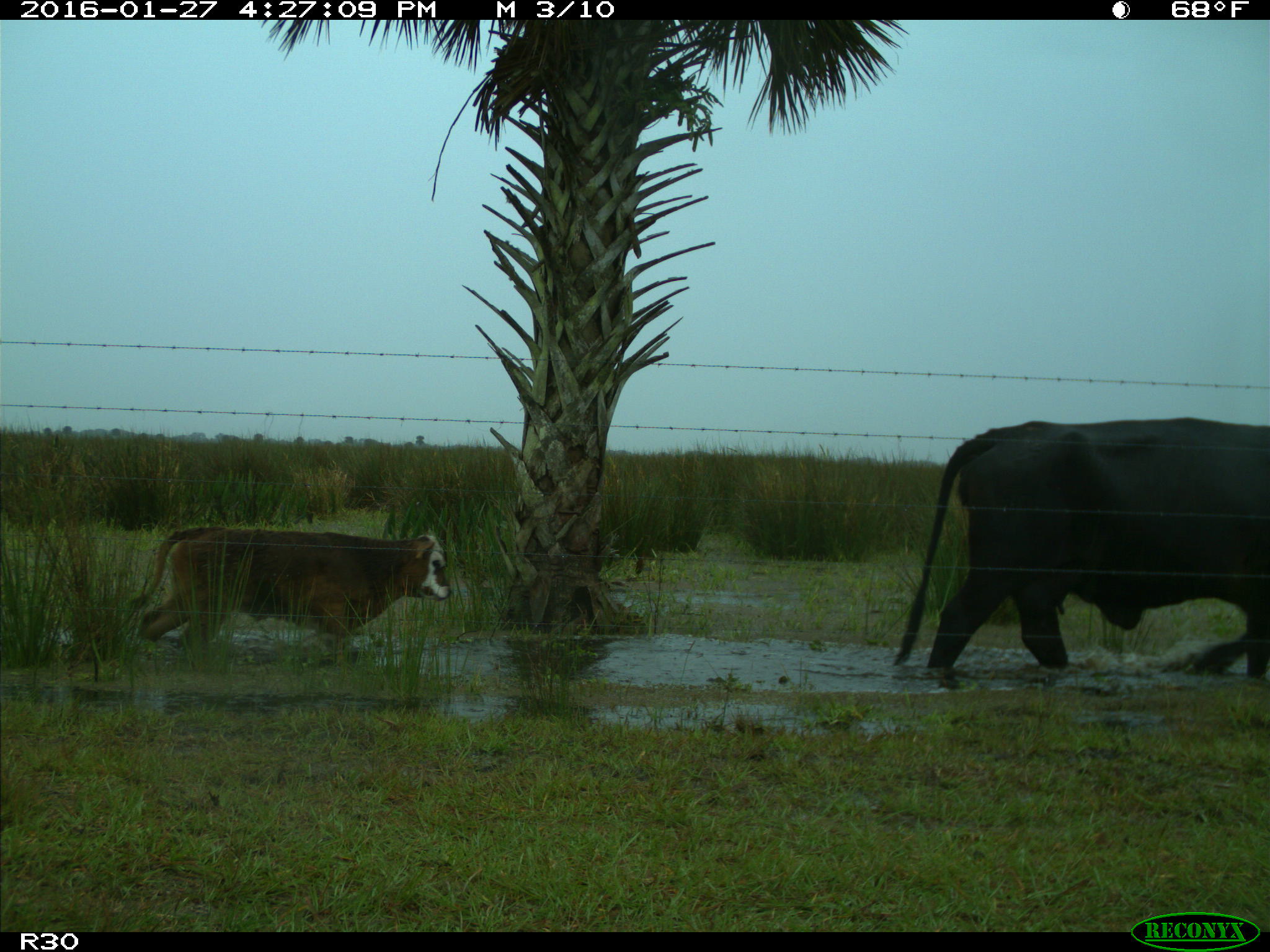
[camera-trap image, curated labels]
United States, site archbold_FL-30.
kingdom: Animalia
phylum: Chordata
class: Mammalia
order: Artiodactyla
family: Bovidae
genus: Bos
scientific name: Bos taurus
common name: domestic cow